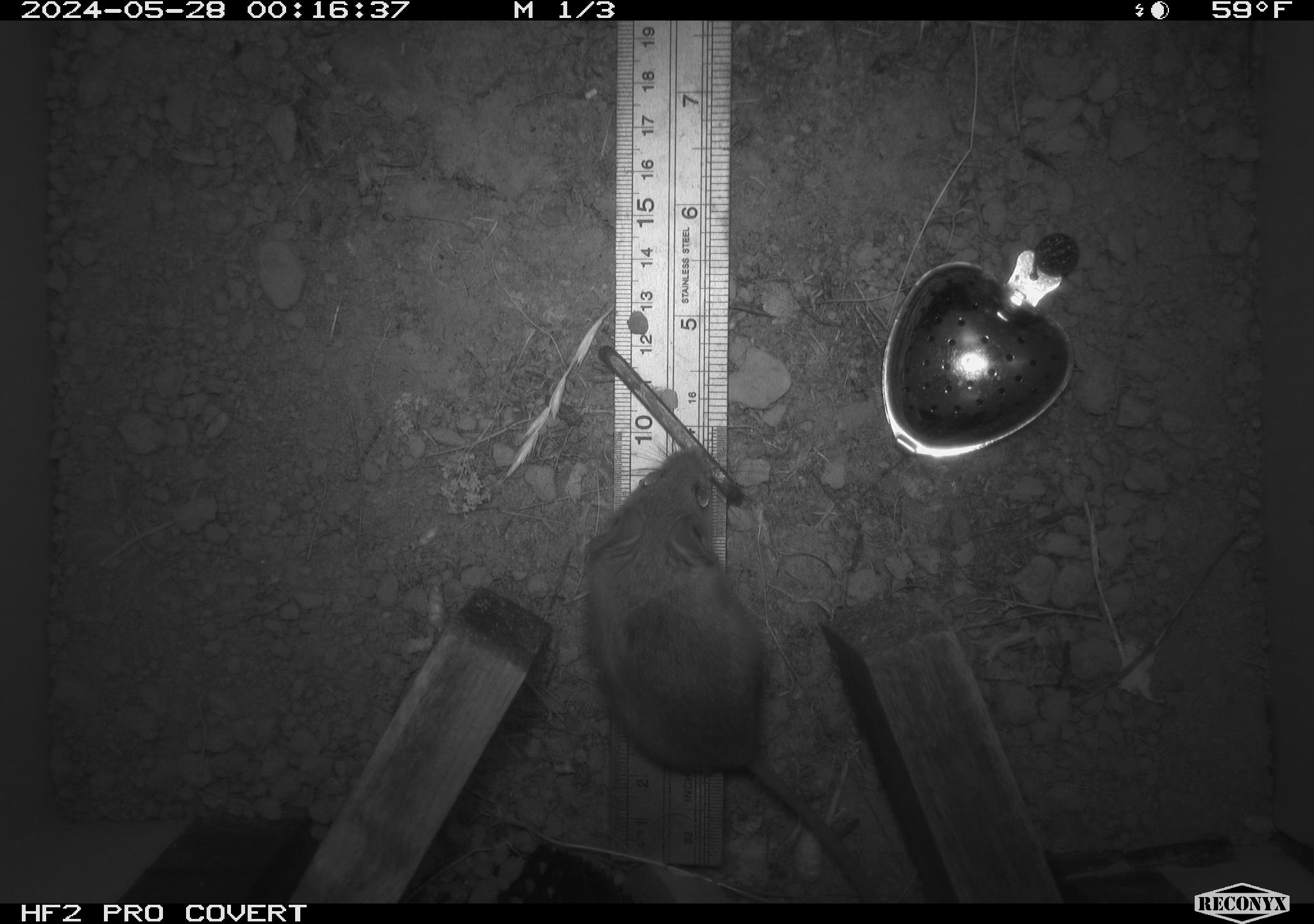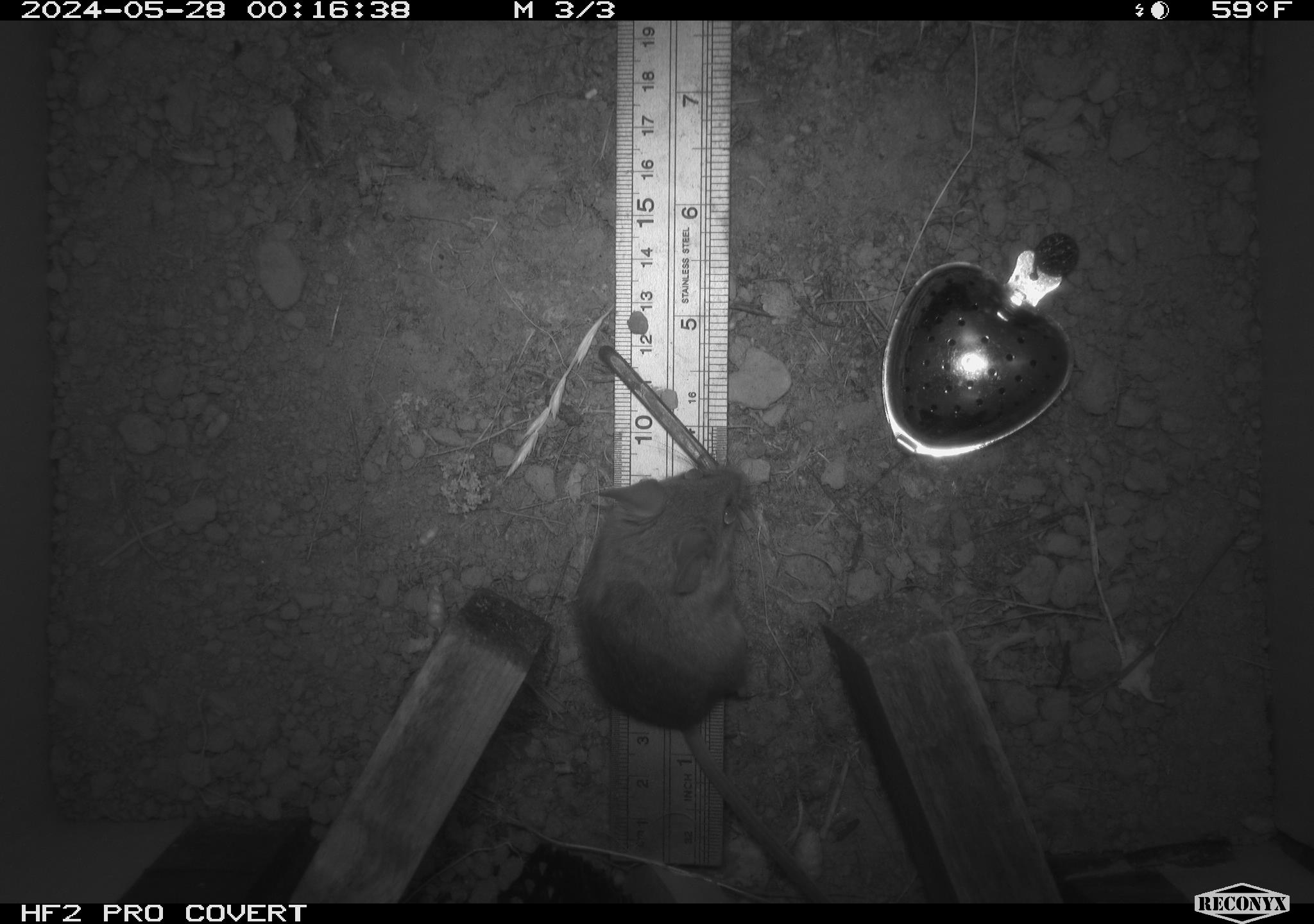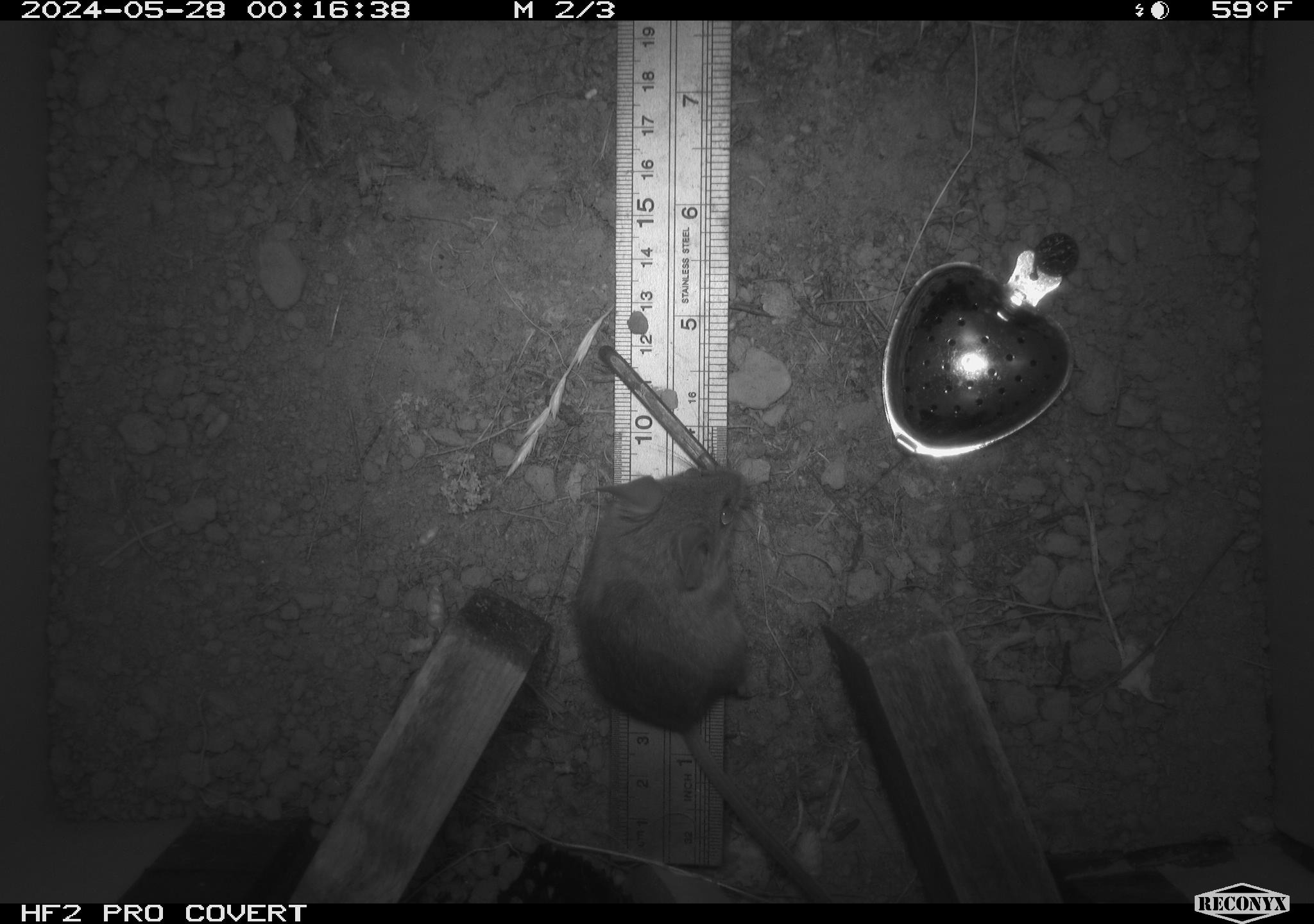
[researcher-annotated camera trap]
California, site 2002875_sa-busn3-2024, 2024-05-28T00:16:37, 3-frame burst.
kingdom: Animalia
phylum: Chordata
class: Mammalia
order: Rodentia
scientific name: Rodentia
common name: mouse species